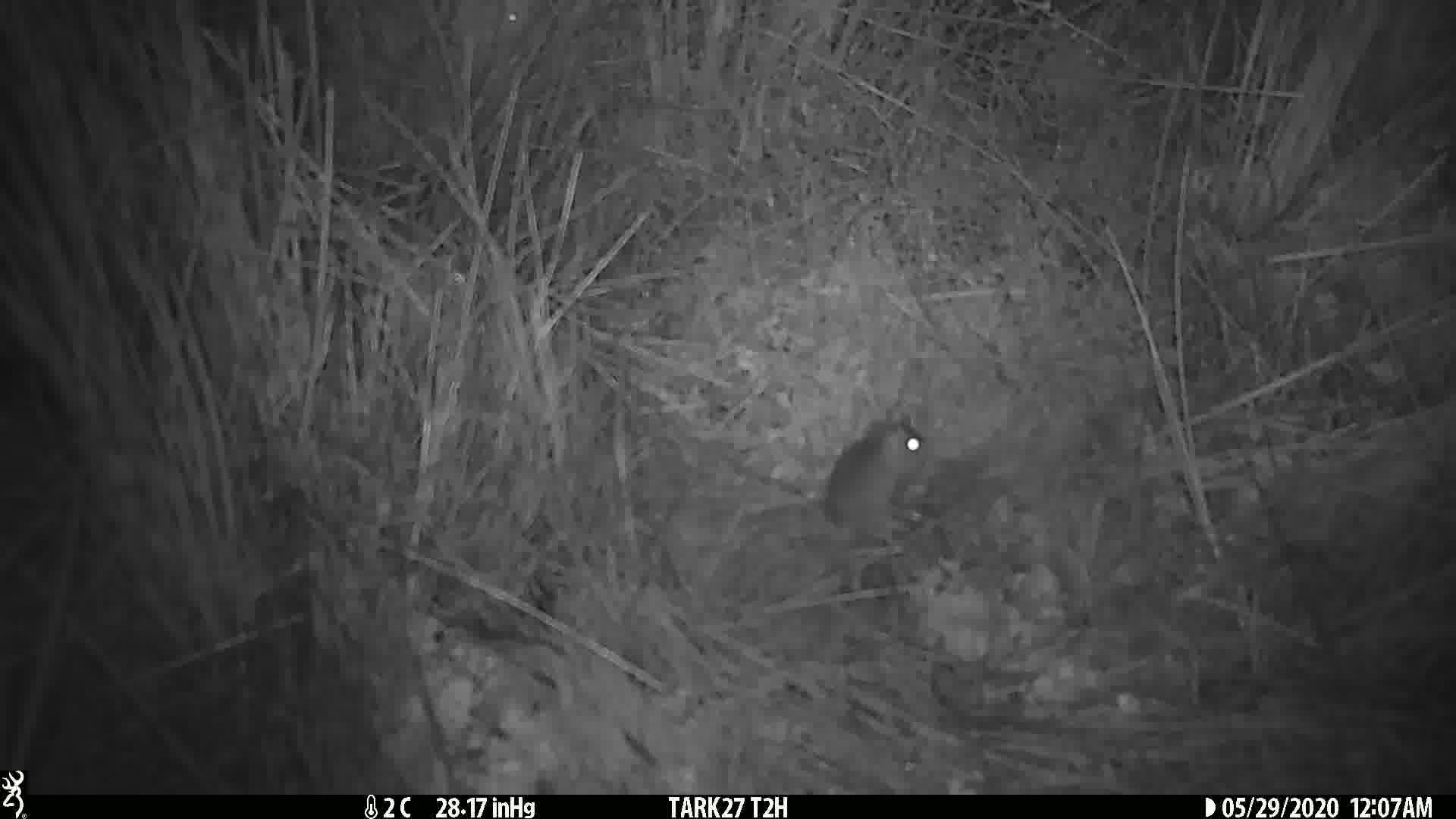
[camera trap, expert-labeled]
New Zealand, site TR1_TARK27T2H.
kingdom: Animalia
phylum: Chordata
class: Mammalia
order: Rodentia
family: Muridae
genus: Mus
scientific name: Mus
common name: mouse